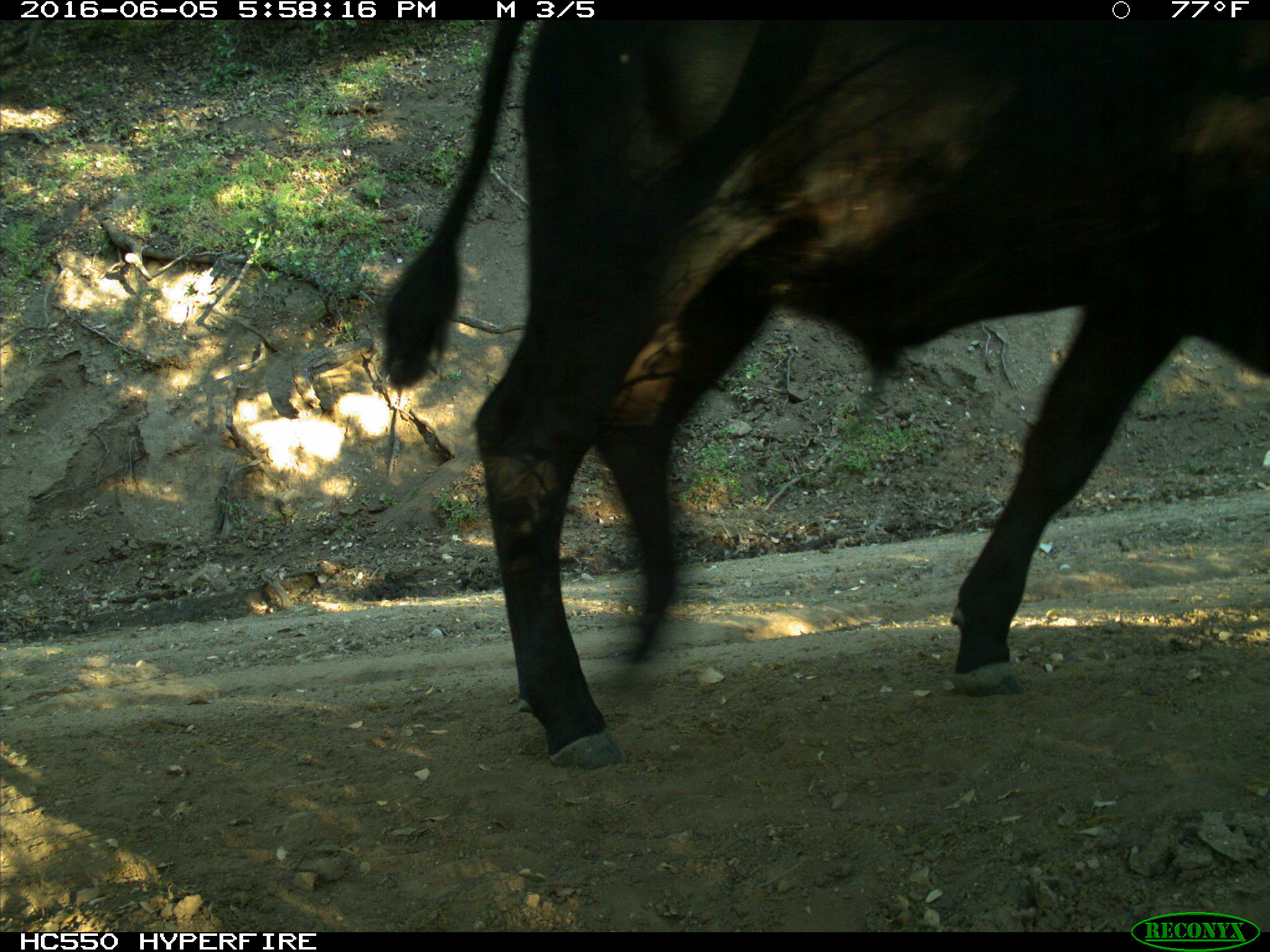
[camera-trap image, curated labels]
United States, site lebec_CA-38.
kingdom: Animalia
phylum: Chordata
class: Mammalia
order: Artiodactyla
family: Bovidae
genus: Bos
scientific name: Bos taurus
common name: domestic cow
Bos taurus (domestic cow).